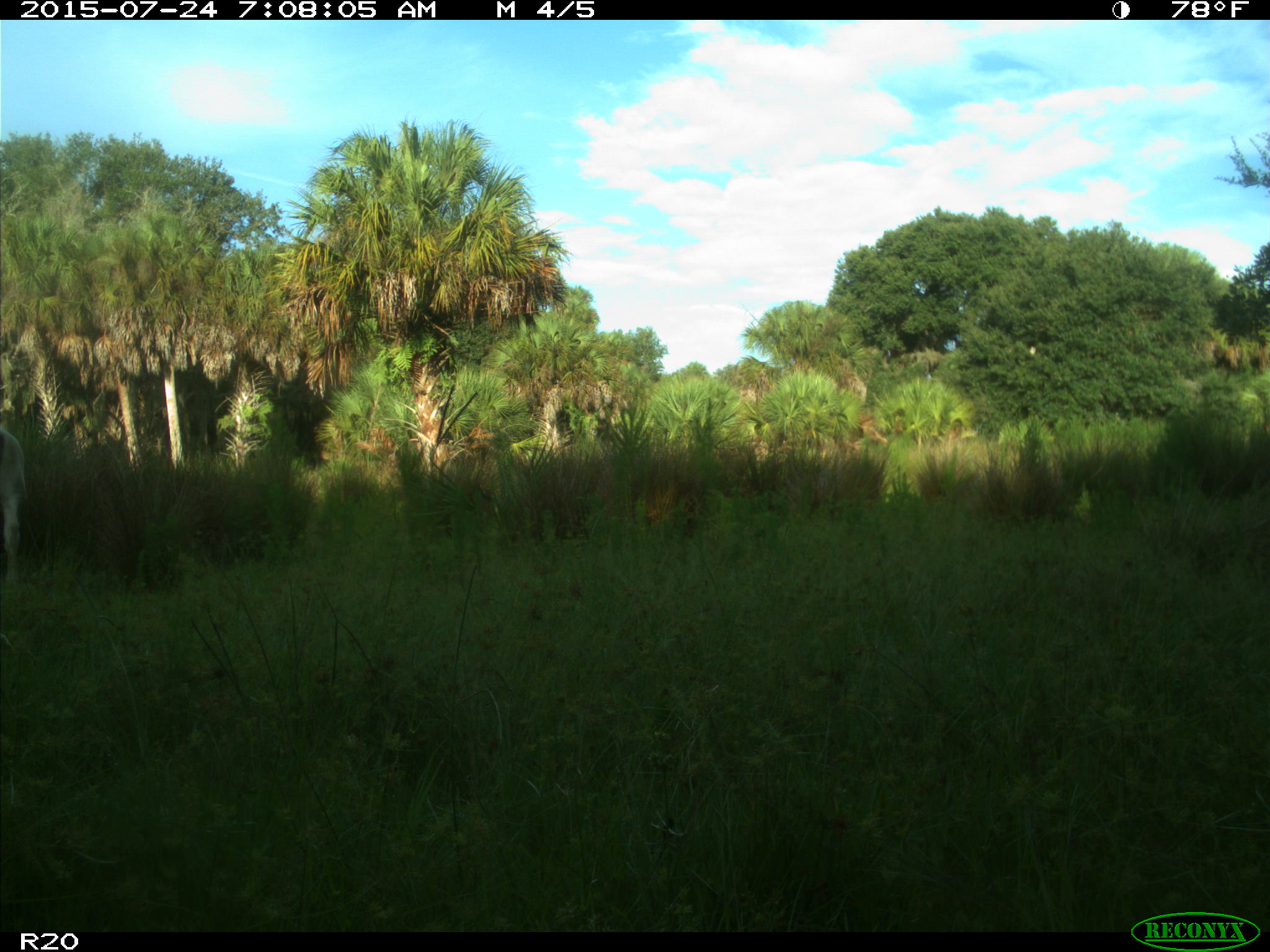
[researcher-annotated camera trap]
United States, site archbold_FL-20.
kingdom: Animalia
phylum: Chordata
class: Mammalia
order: Artiodactyla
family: Bovidae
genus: Bos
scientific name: Bos taurus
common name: domestic cow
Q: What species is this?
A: Bos taurus (domestic cow).